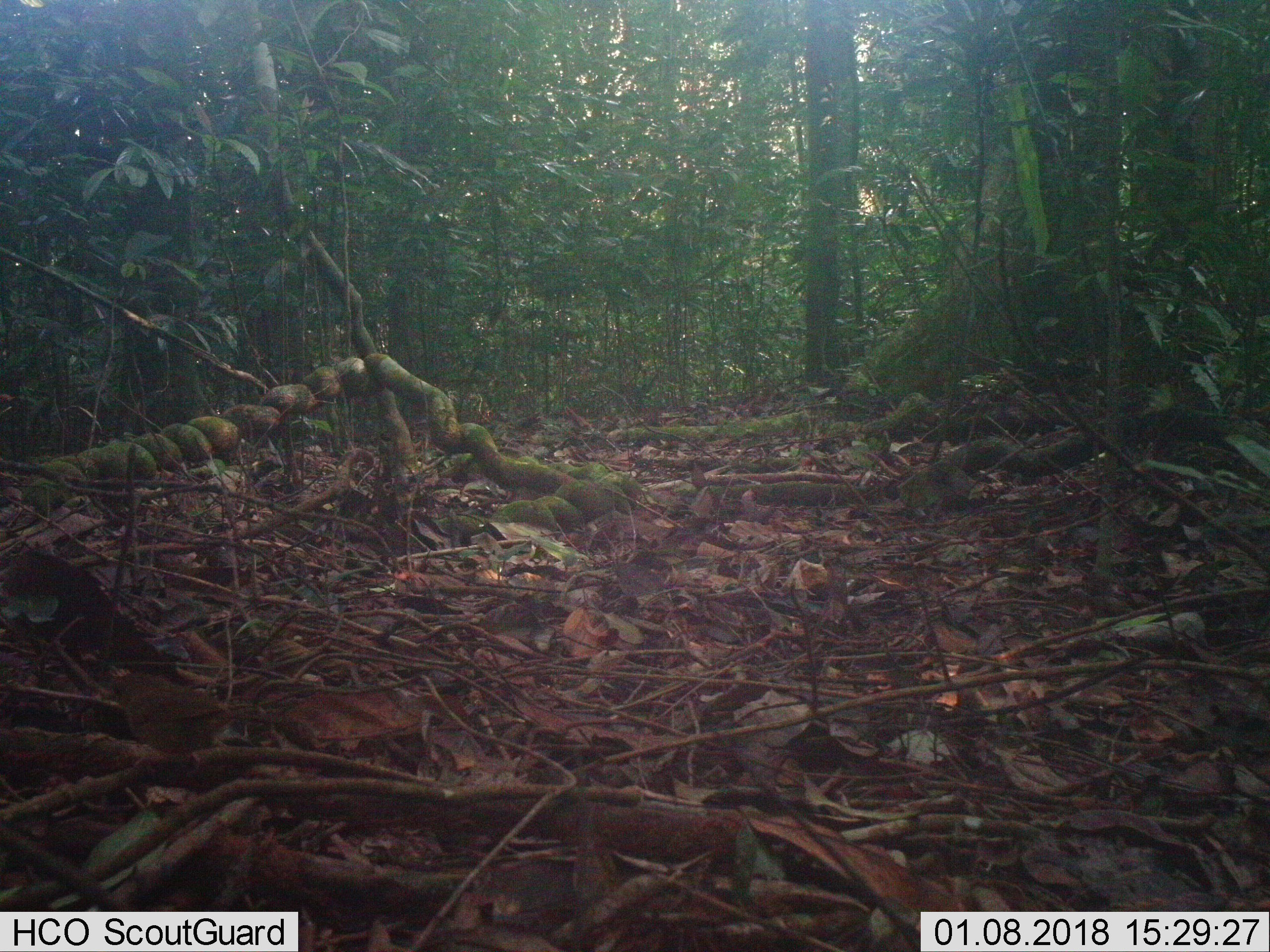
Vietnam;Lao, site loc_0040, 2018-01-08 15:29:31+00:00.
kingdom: Animalia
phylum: Chordata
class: Aves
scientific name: Aves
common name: bird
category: unidentified bird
Unidentified bird (bird) (Aves). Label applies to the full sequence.